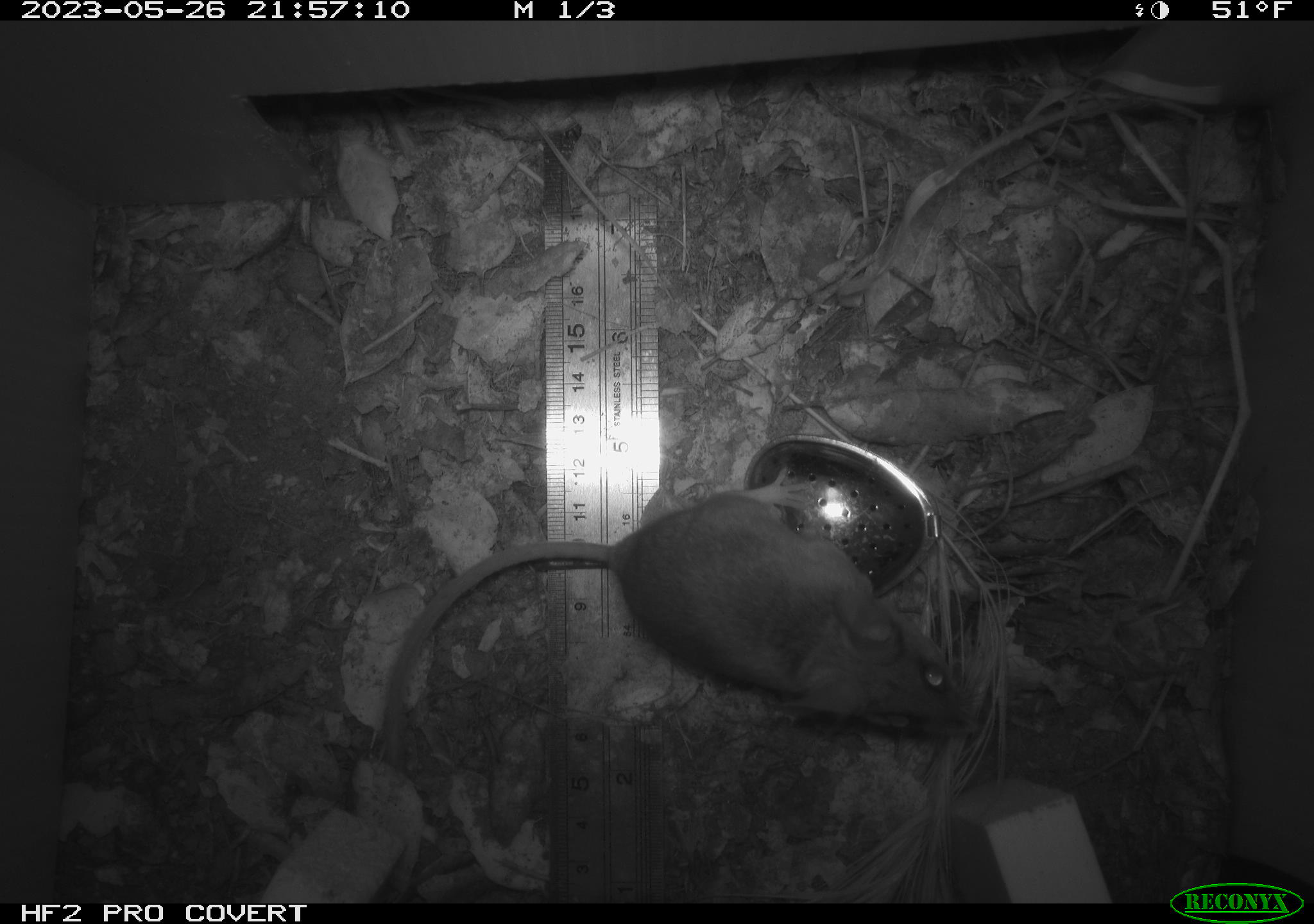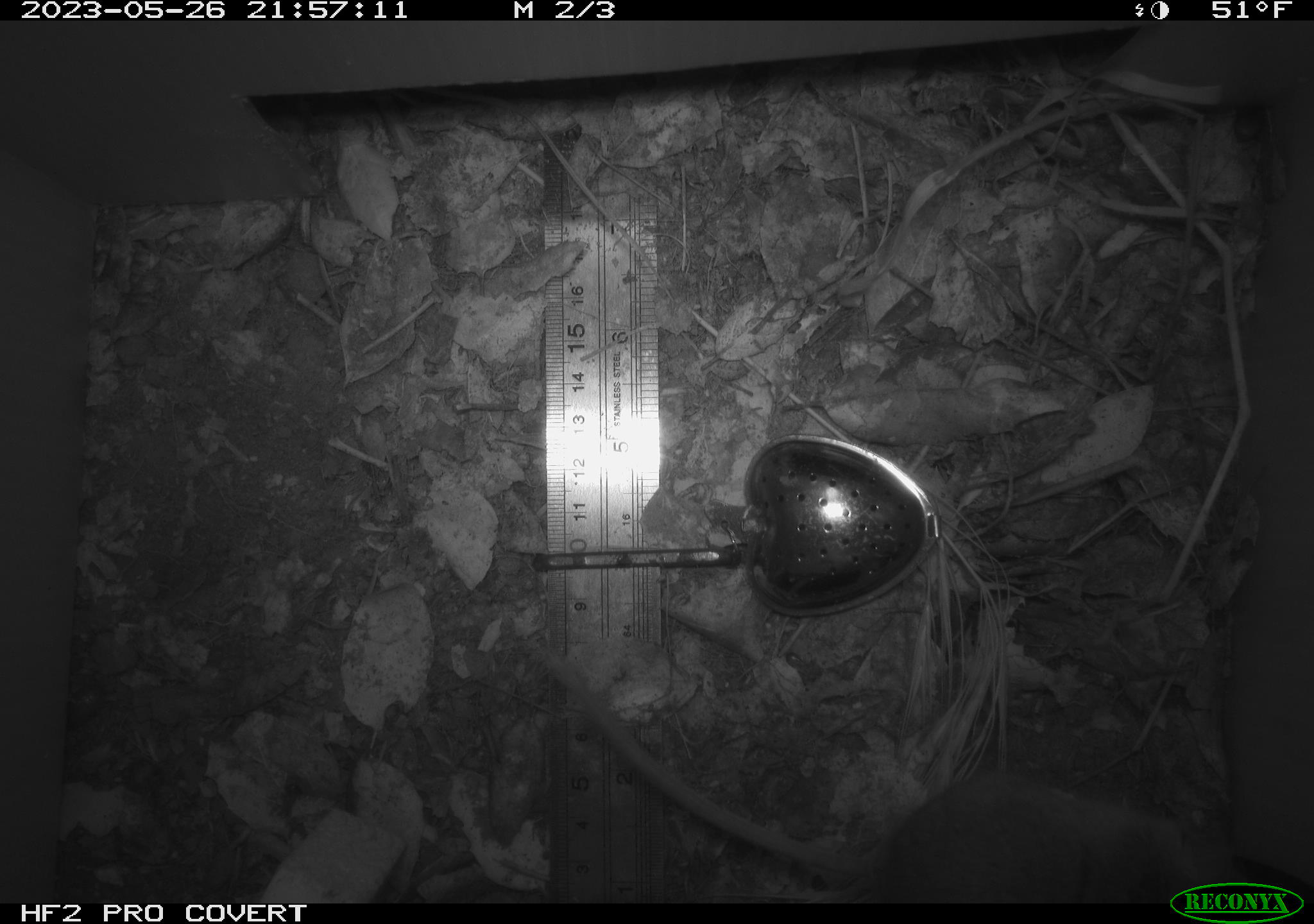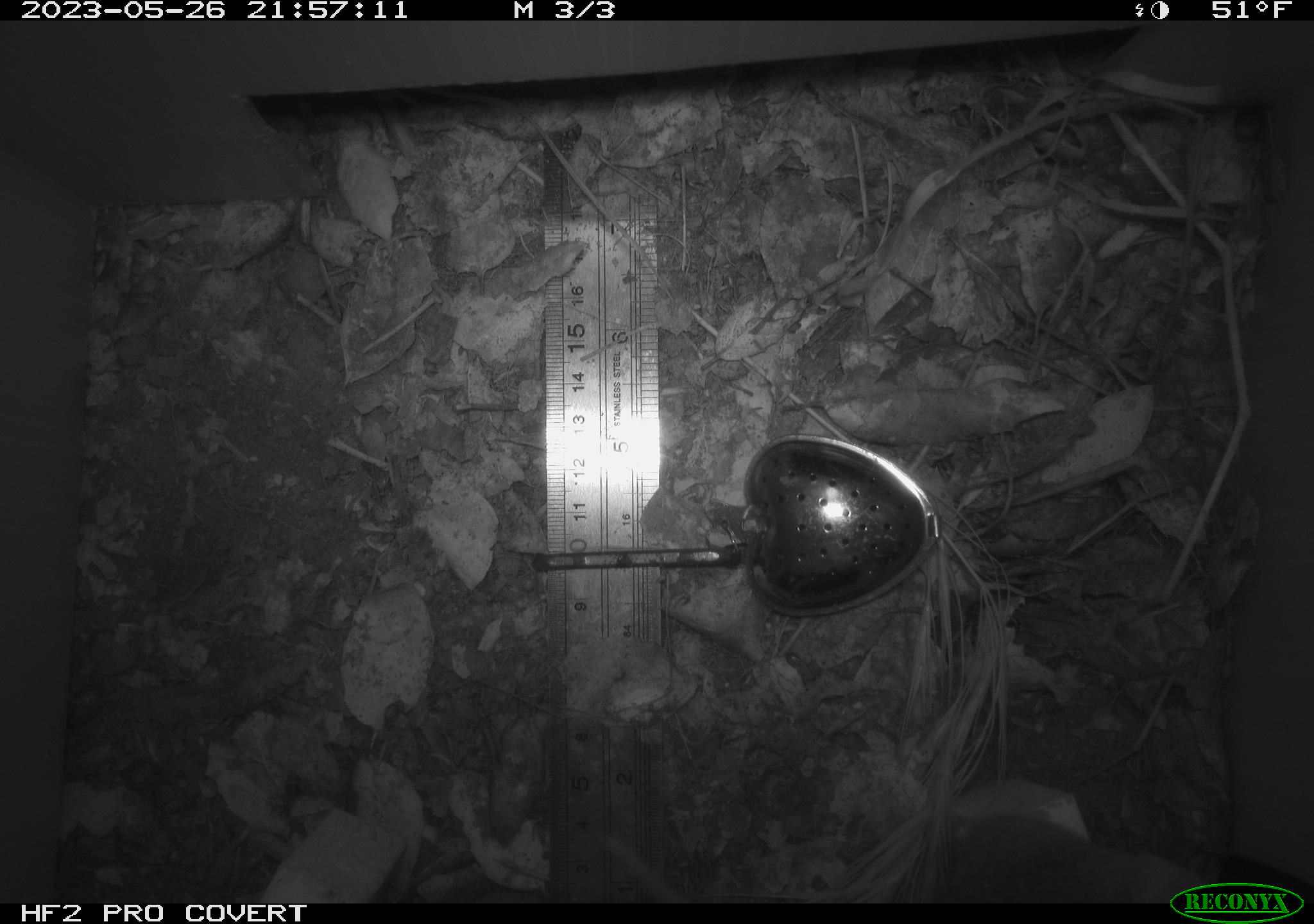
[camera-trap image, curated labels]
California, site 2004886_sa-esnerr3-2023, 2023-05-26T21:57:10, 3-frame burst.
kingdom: Animalia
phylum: Chordata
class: Mammalia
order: Rodentia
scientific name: Rodentia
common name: mouse species